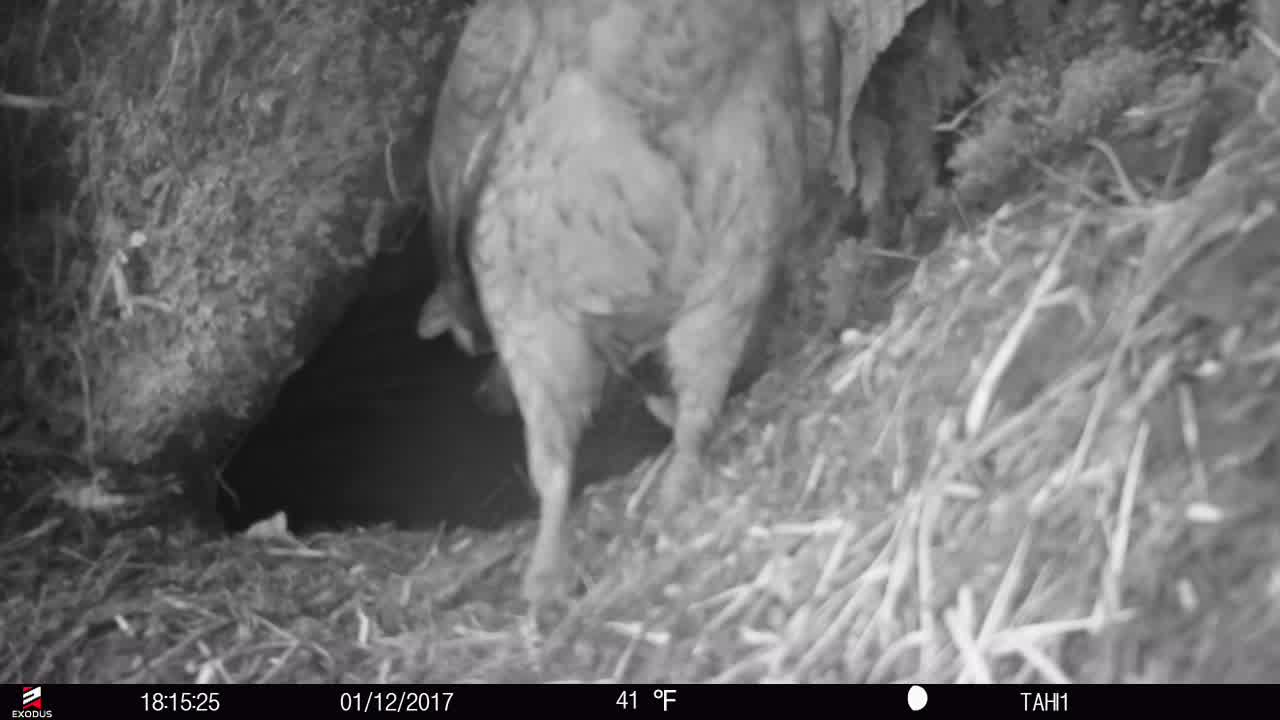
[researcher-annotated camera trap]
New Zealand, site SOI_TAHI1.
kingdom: Animalia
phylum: Chordata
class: Aves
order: Psittaciformes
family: Strigopidae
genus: Nestor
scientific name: Nestor notabilis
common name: kea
Kea (Nestor notabilis).